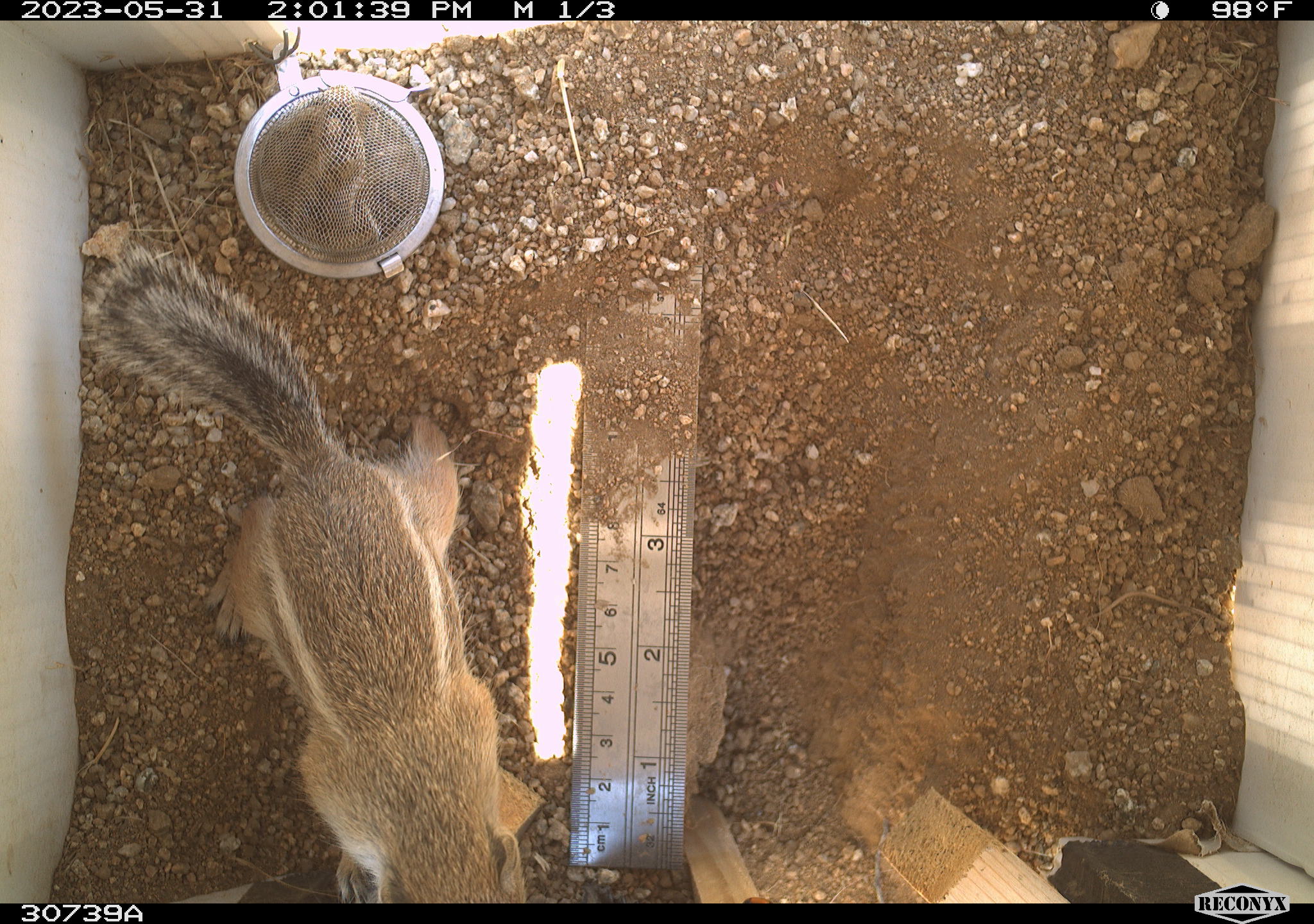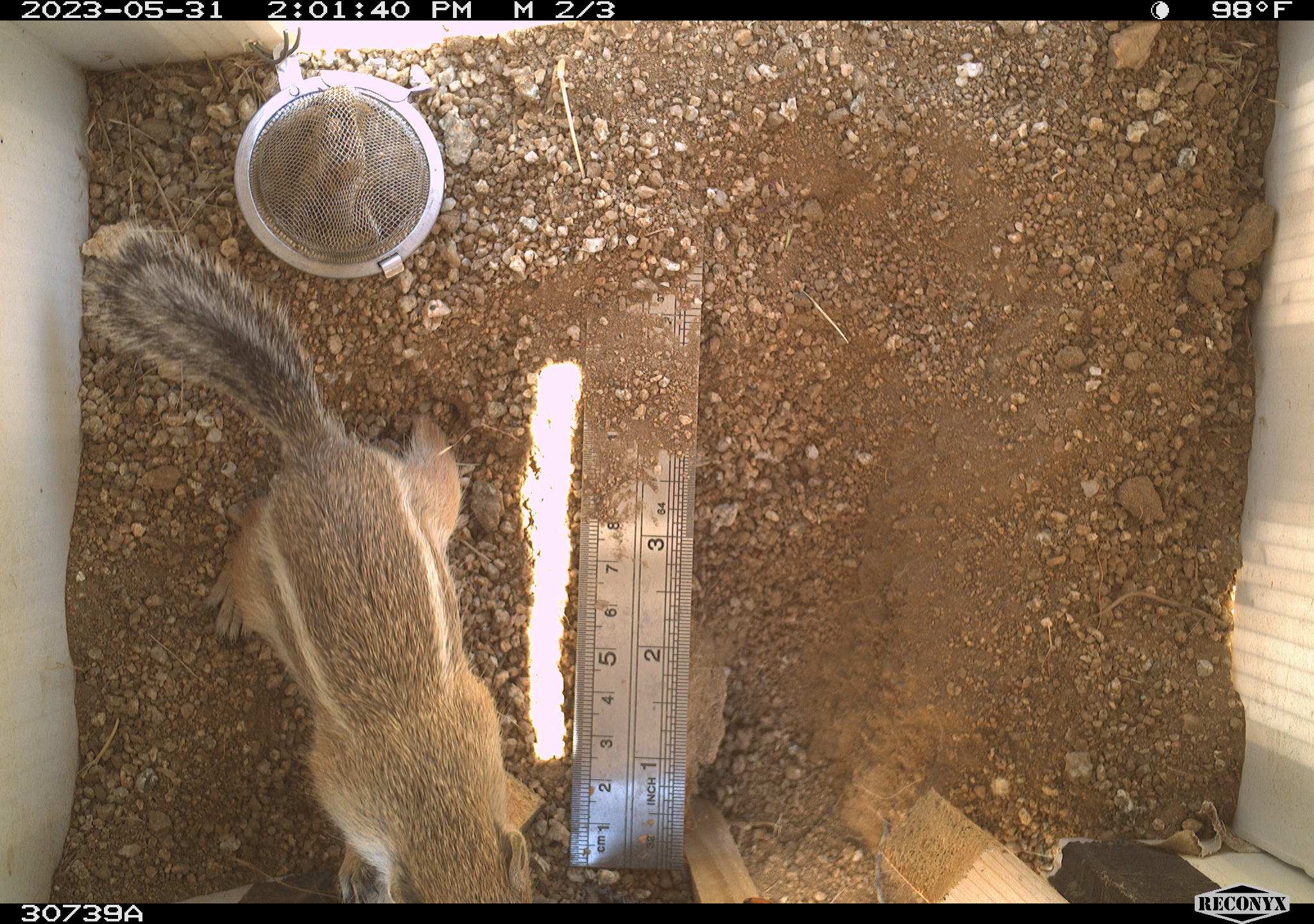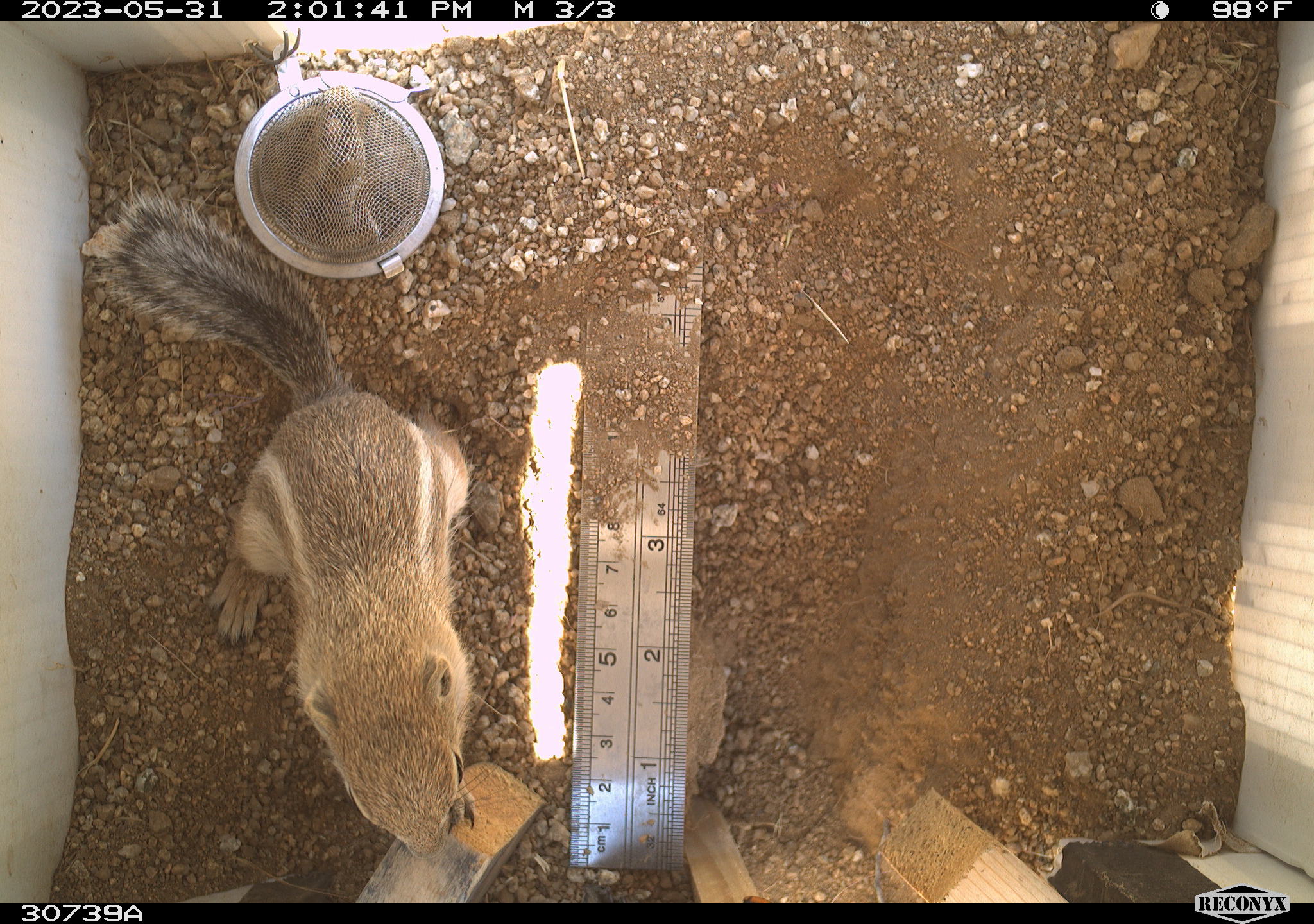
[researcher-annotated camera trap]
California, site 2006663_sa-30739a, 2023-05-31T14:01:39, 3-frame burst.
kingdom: Animalia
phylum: Chordata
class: Mammalia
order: Rodentia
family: Sciuridae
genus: Ammospermophilus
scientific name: Ammospermophilus leucurus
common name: white-tailed antelope squirrel